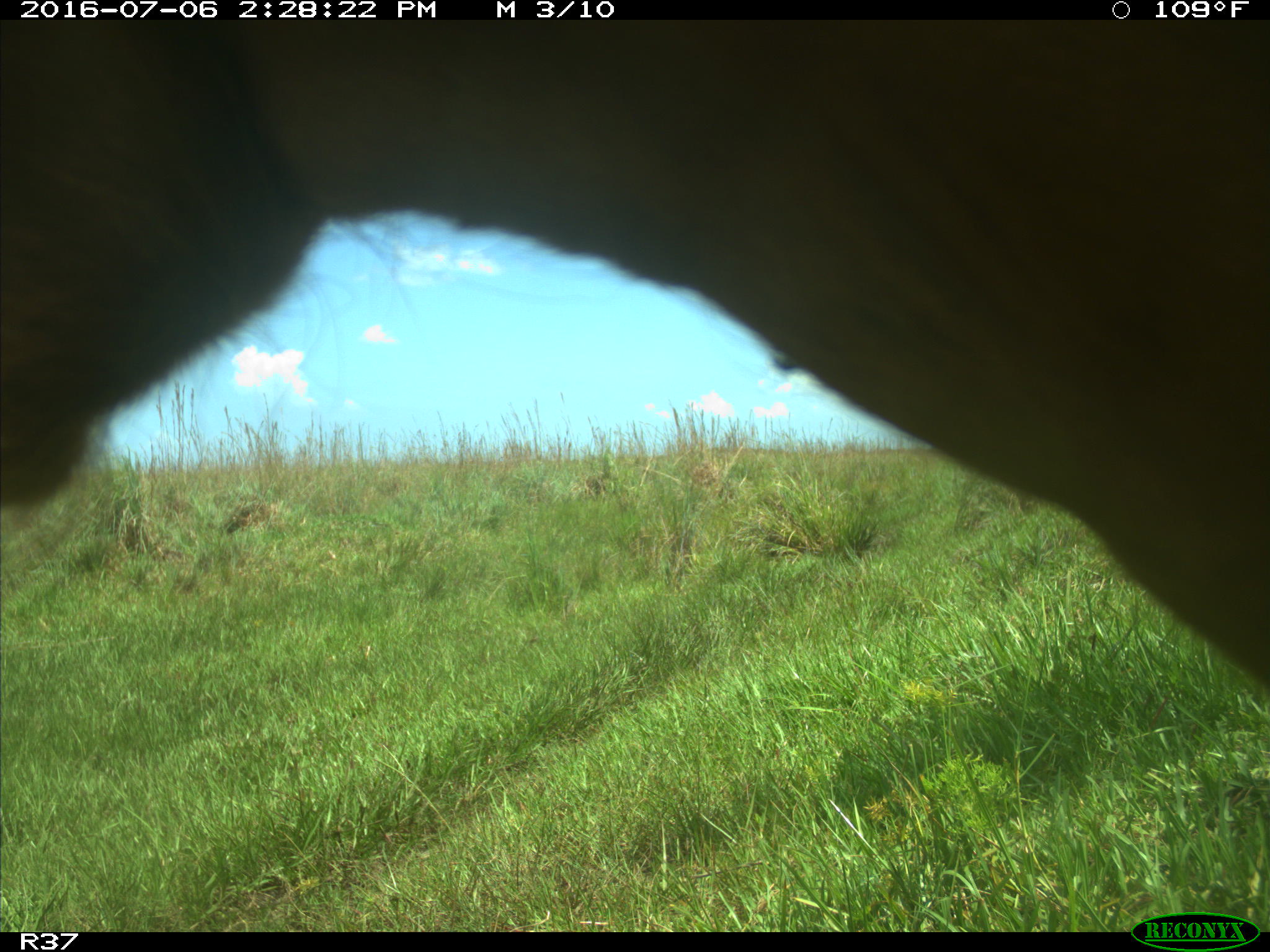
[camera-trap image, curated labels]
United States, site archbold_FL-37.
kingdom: Animalia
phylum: Chordata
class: Mammalia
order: Artiodactyla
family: Bovidae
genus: Bos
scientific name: Bos taurus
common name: domestic cow